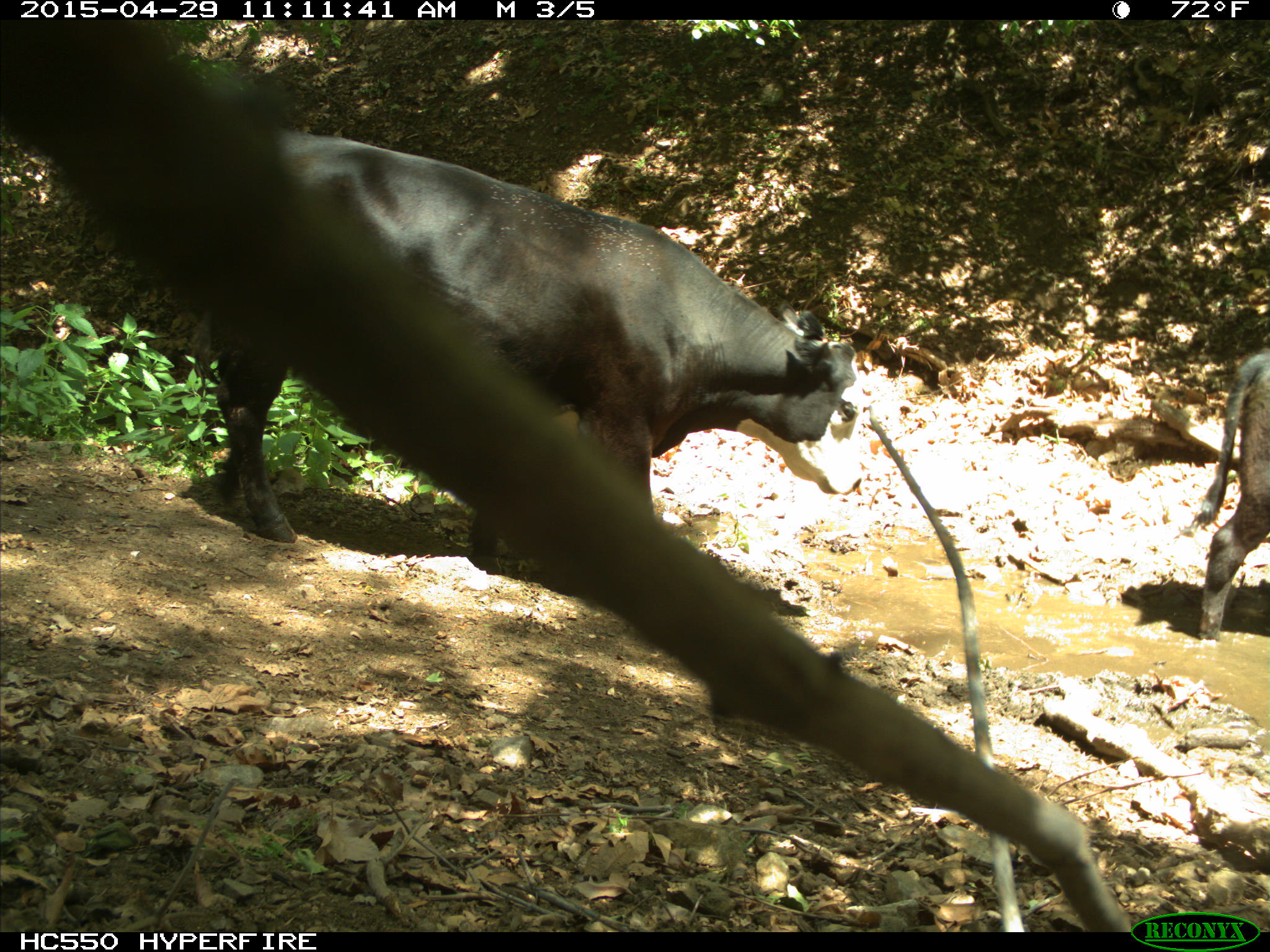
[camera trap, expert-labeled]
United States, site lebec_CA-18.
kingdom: Animalia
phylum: Chordata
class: Mammalia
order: Artiodactyla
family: Bovidae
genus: Bos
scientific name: Bos taurus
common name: domestic cow